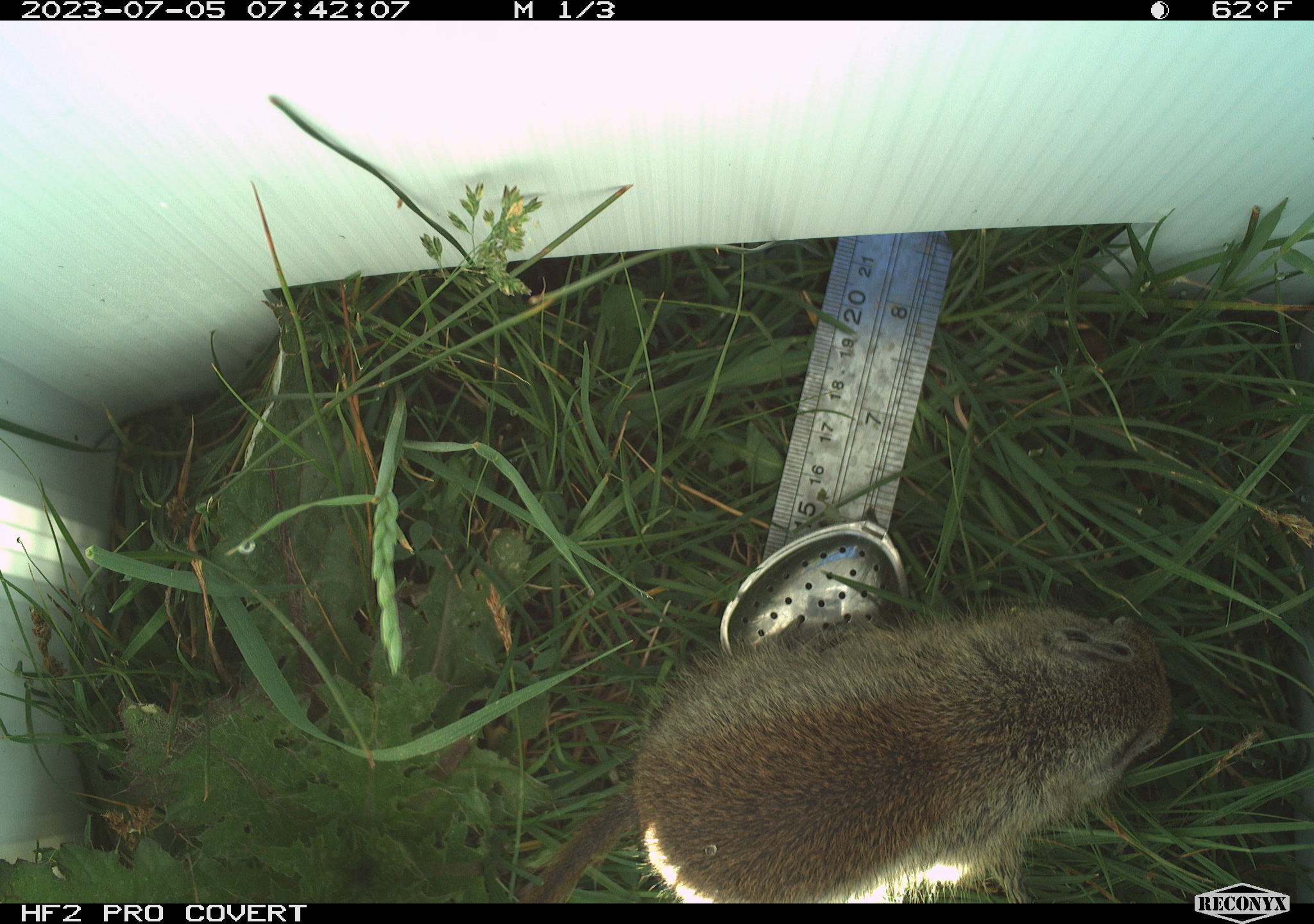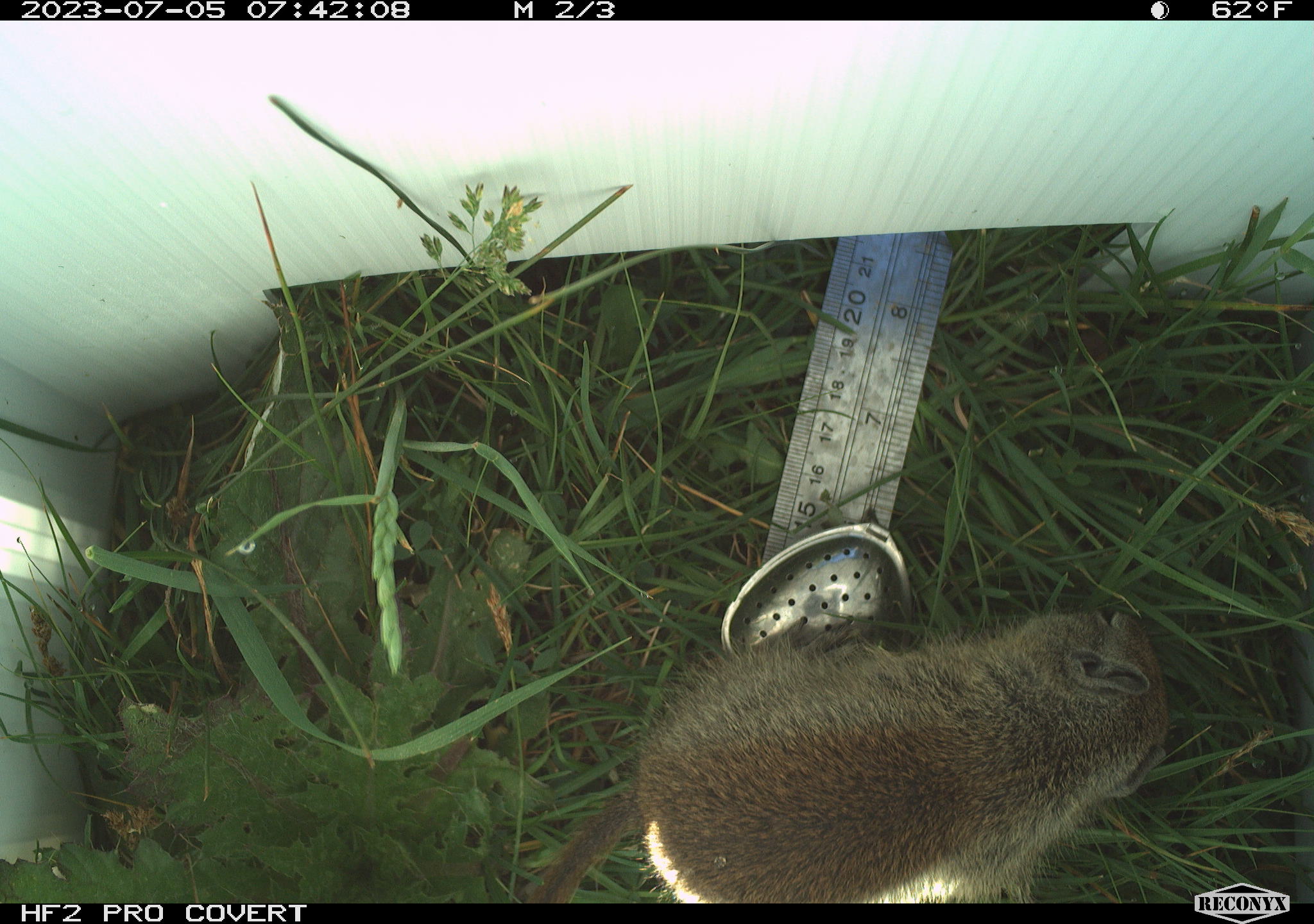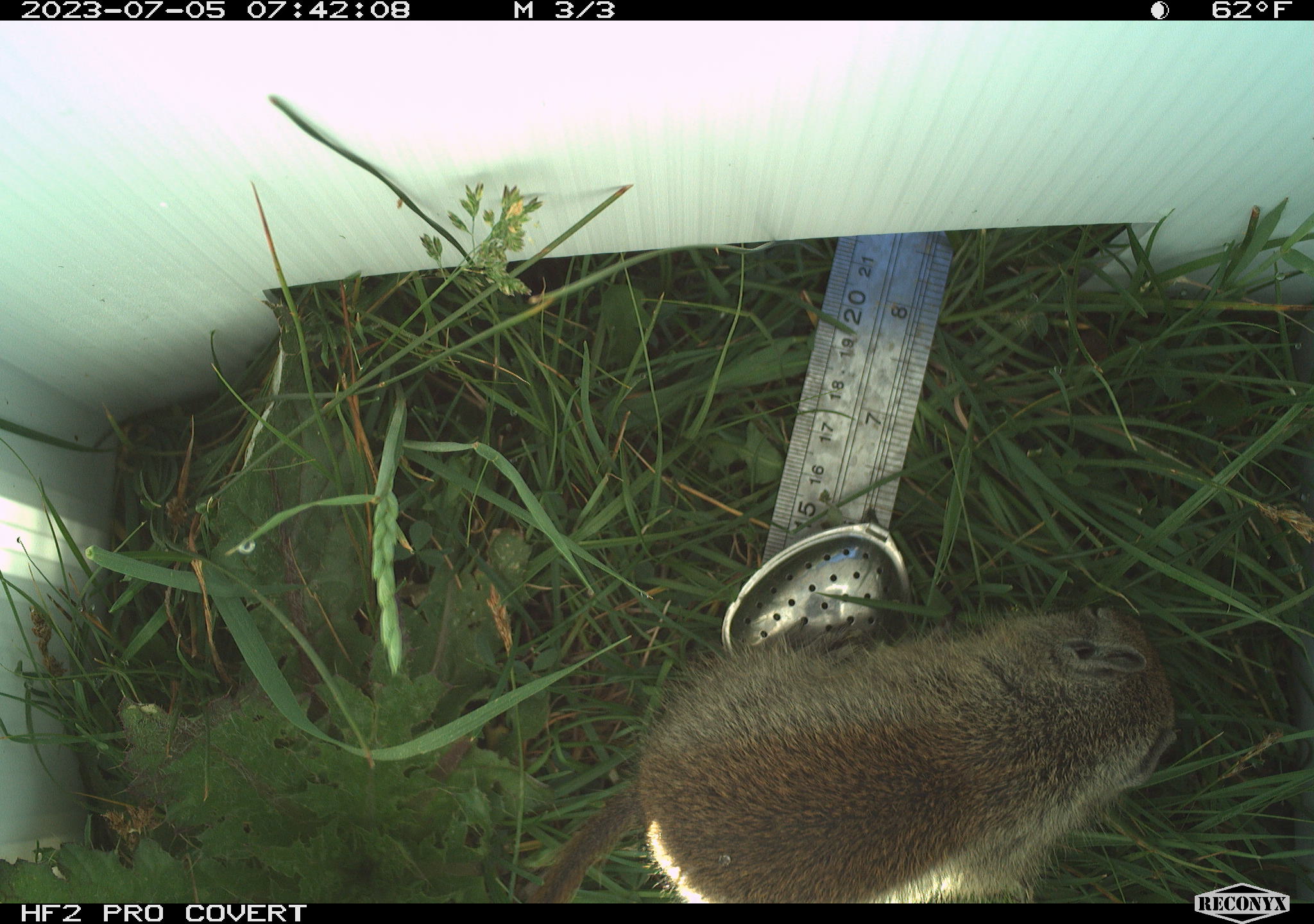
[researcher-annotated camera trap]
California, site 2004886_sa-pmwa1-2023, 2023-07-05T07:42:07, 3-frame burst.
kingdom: Animalia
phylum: Chordata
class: Mammalia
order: Rodentia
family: Sciuridae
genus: Urocitellus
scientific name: Urocitellus beldingi beldingi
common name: belding's ground squirrel